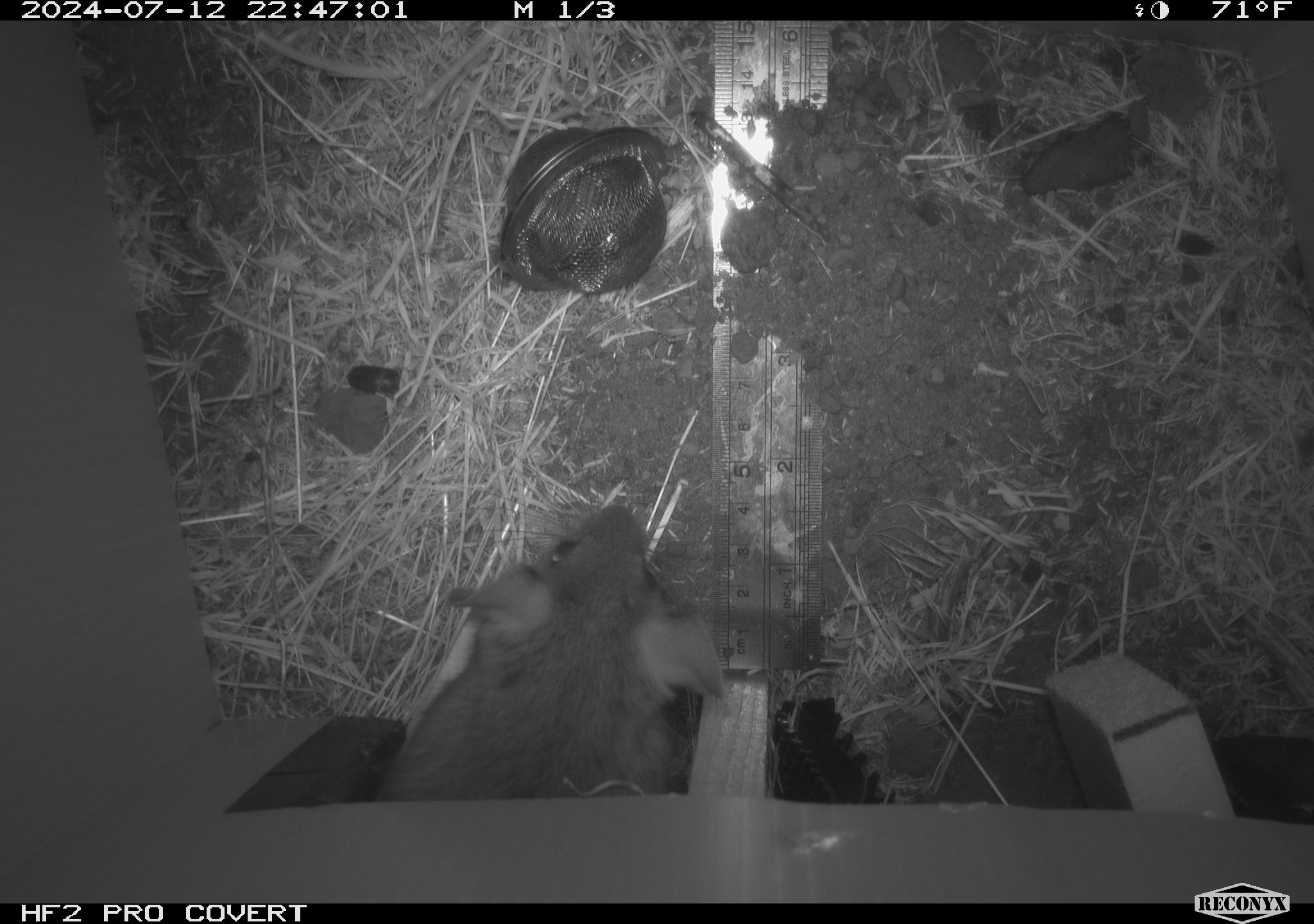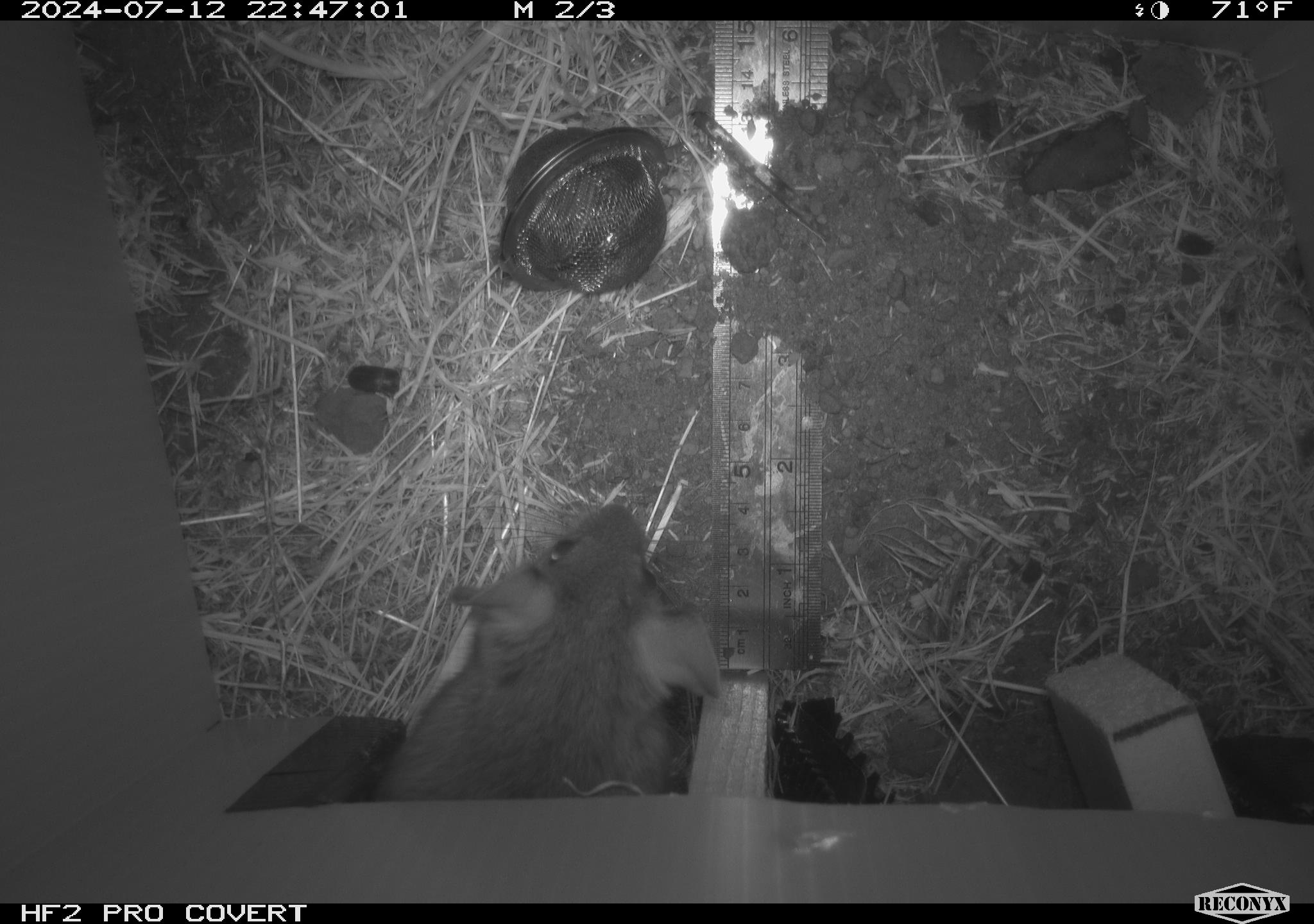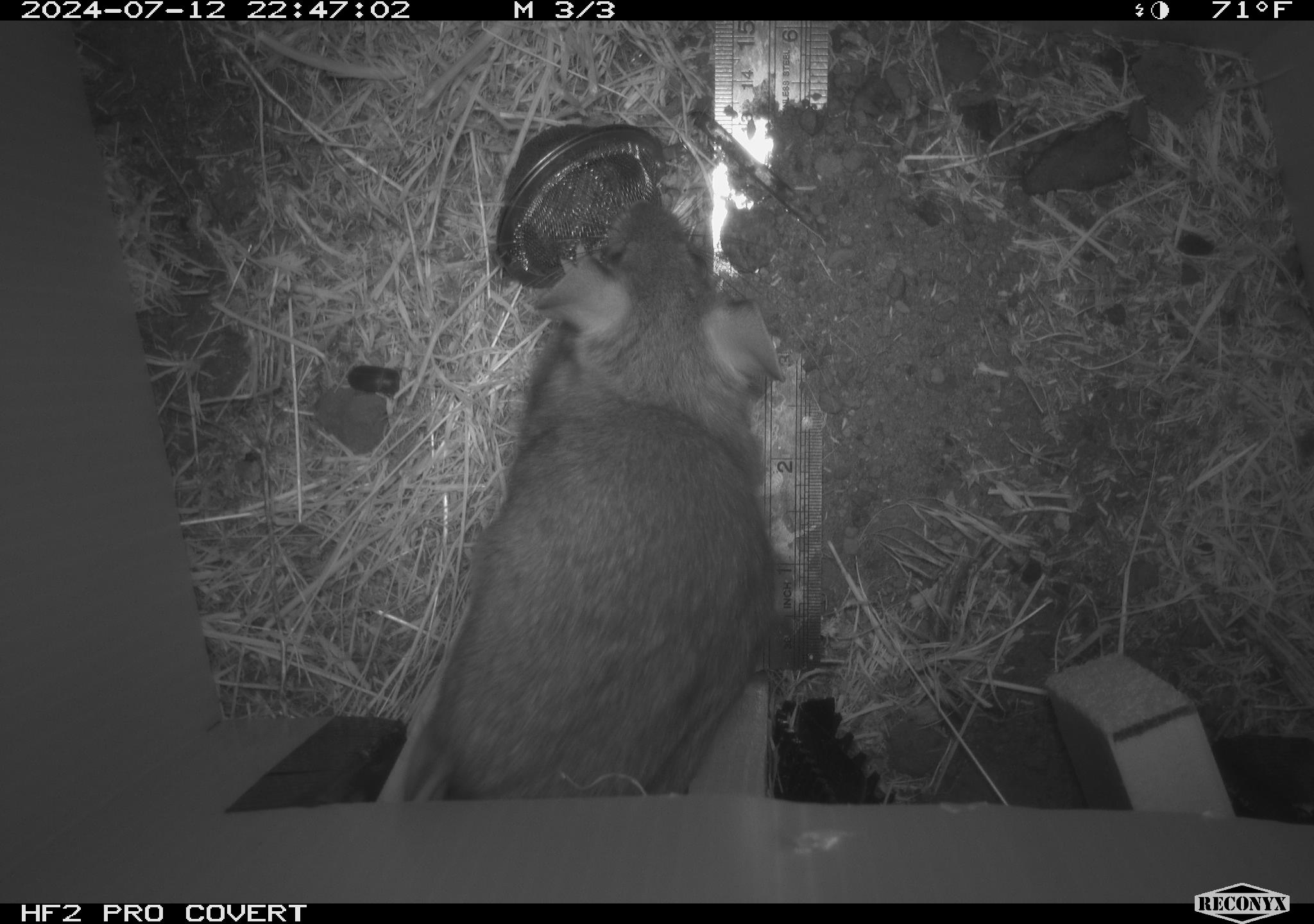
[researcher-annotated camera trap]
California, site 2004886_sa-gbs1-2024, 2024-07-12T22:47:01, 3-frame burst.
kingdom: Animalia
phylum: Chordata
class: Mammalia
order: Rodentia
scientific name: Rodentia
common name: woodrat or rat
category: woodrat or rat species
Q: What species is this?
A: Woodrat or rat species (woodrat or rat) (Rodentia).